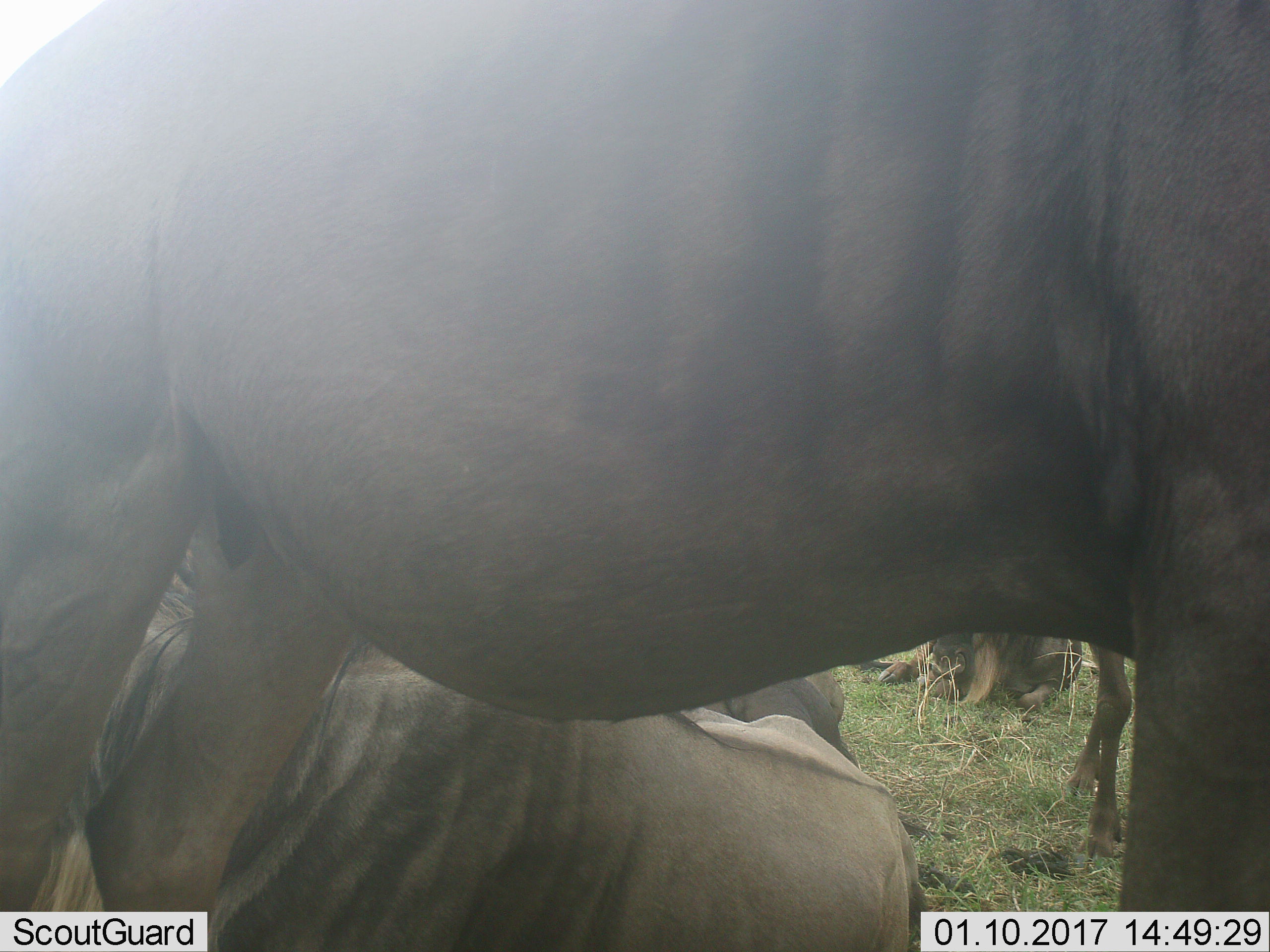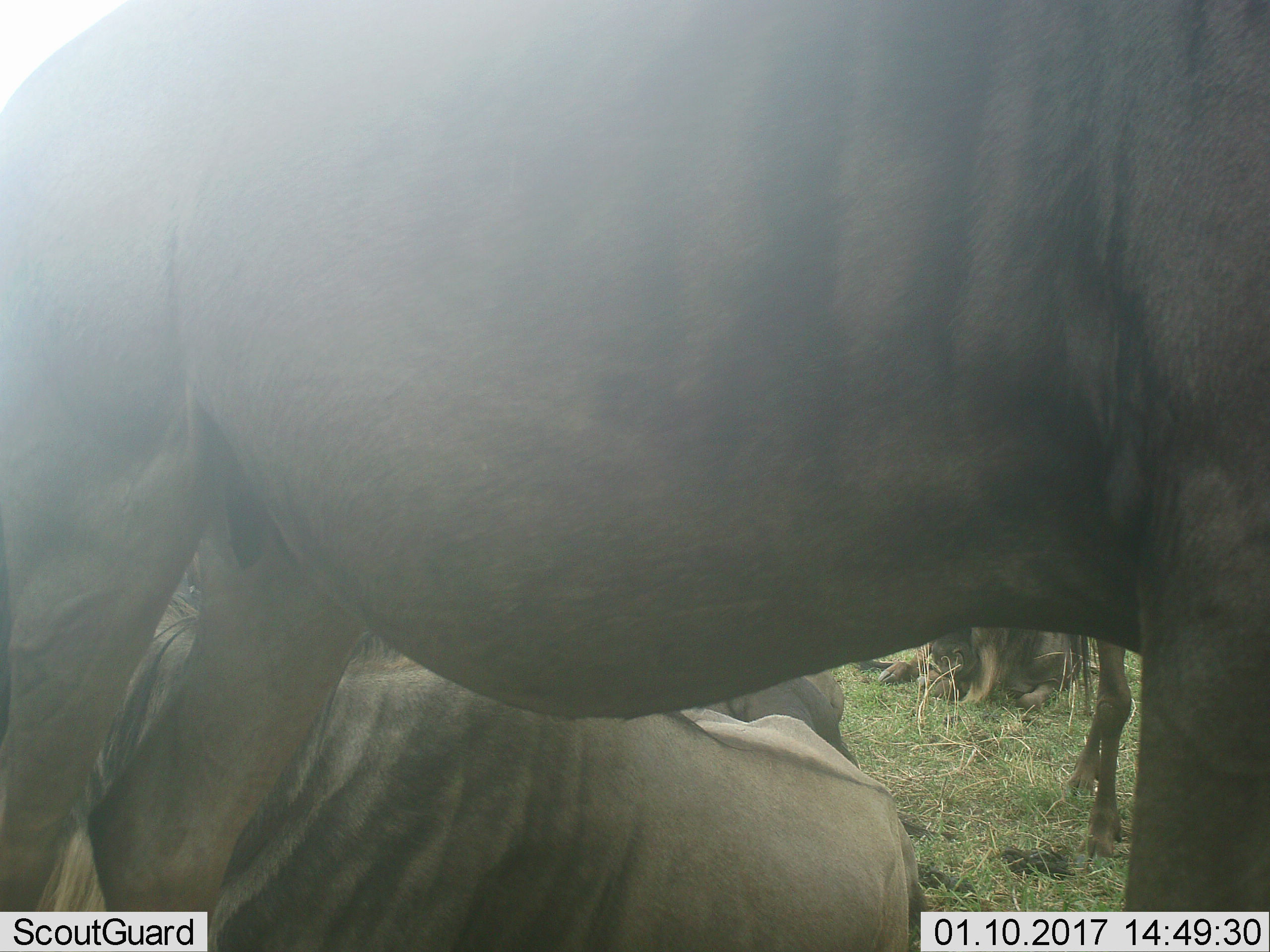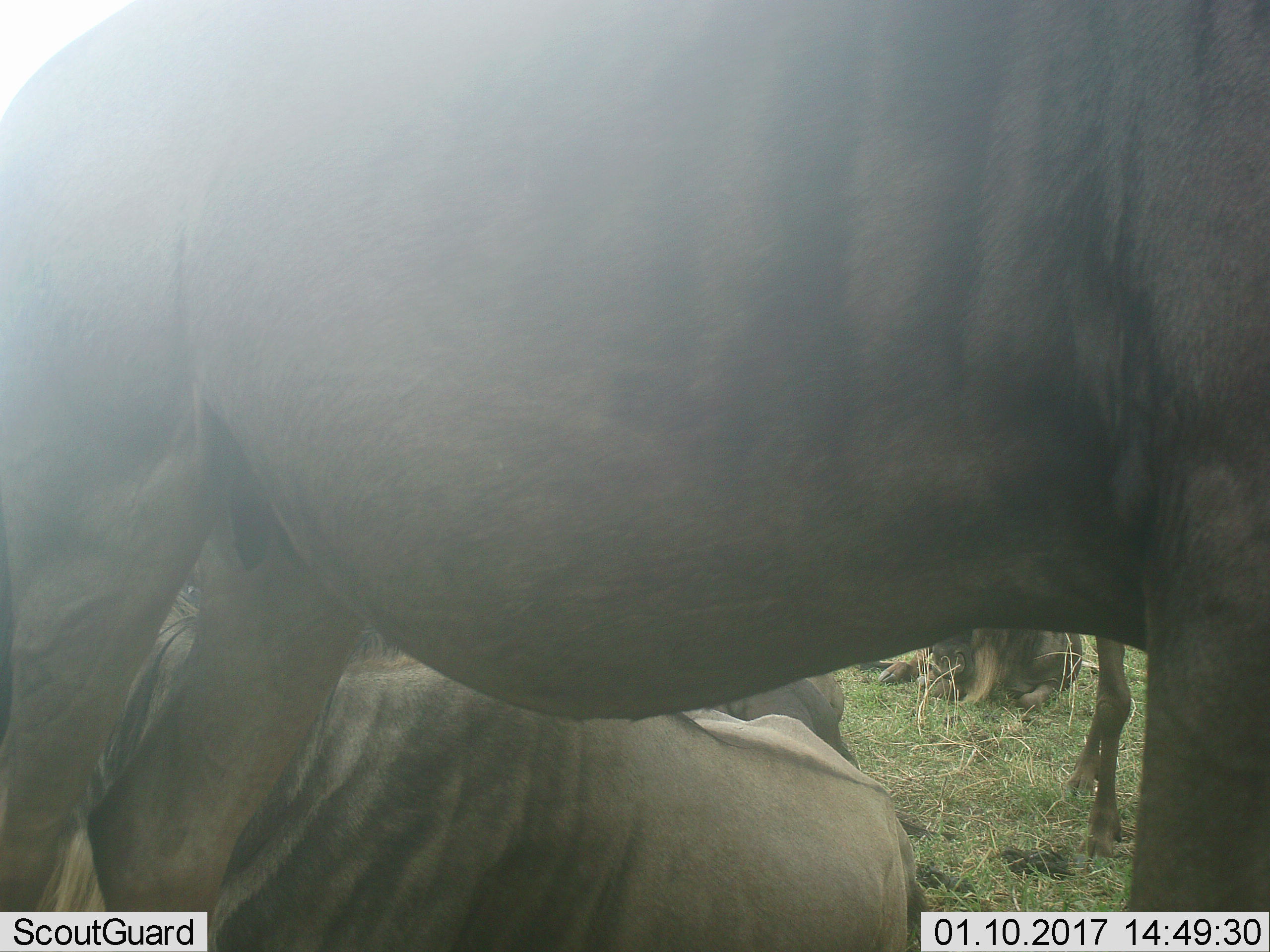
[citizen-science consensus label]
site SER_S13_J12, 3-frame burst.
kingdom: Animalia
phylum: Chordata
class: Mammalia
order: Artiodactyla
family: Bovidae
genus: Connochaetes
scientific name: Connochaetes taurinus taurinus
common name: blue wildebeest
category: wildebeestblue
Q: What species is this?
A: Wildebeestblue (blue wildebeest) (Connochaetes taurinus taurinus).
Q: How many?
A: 4.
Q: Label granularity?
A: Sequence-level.